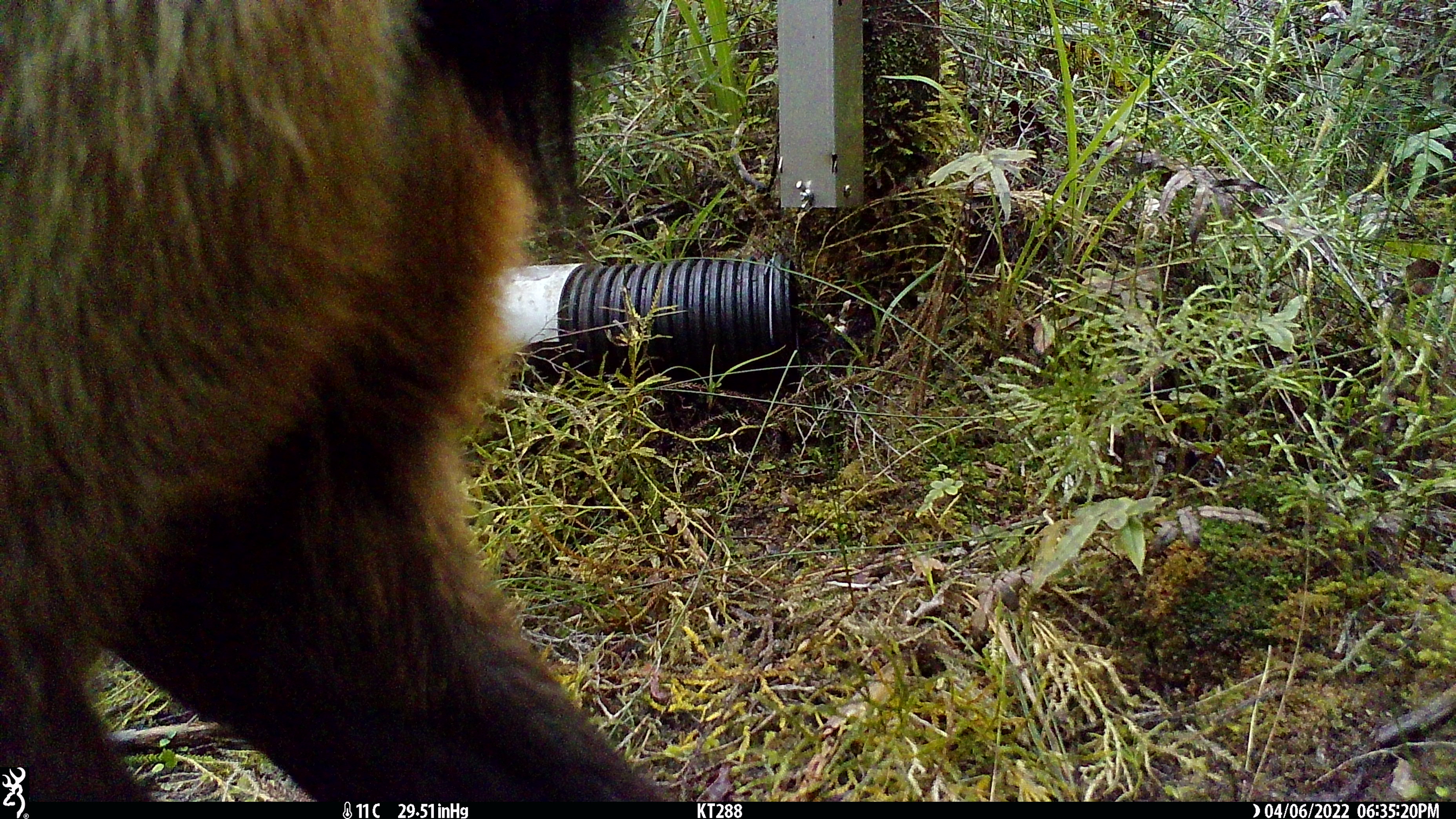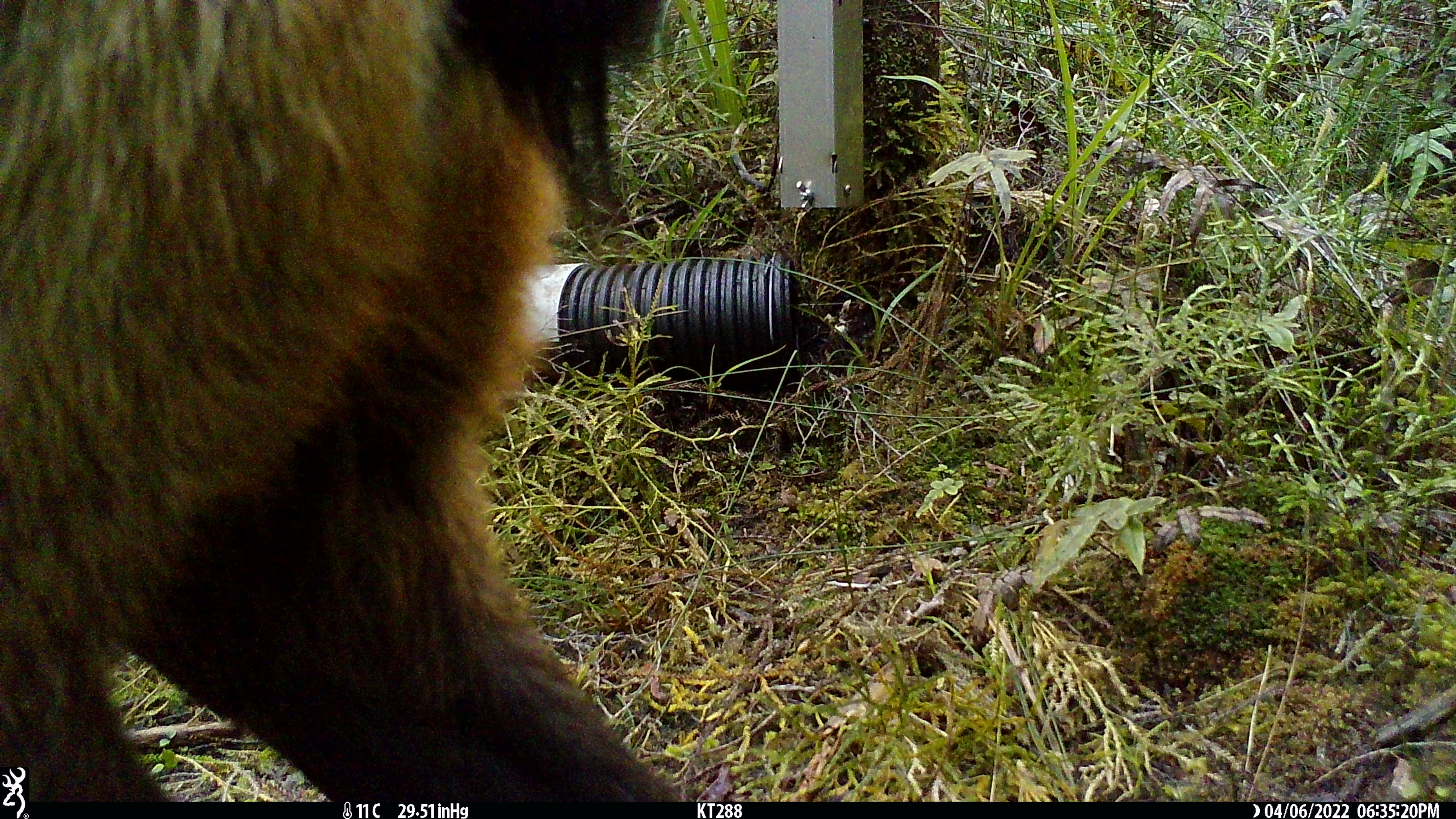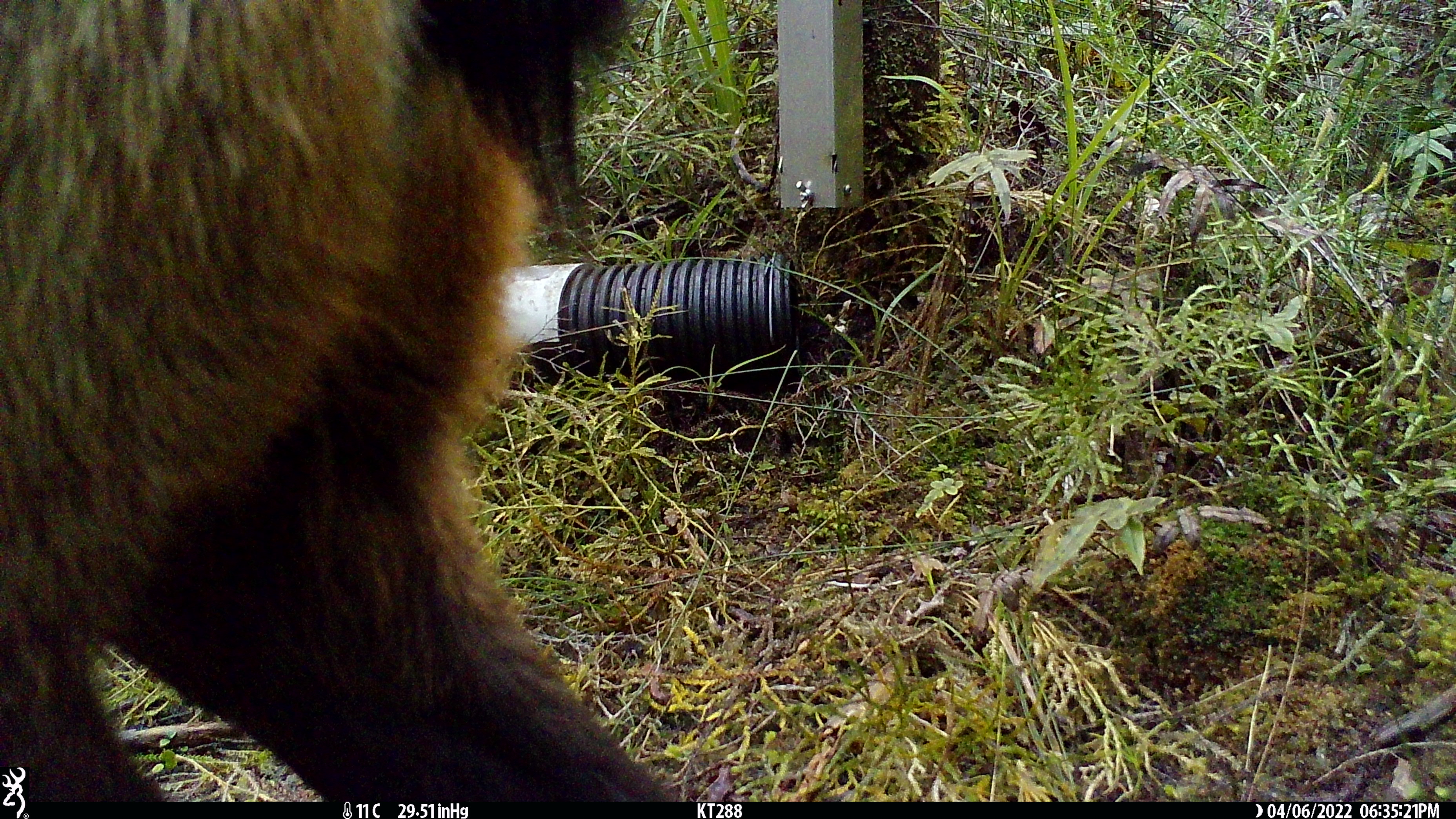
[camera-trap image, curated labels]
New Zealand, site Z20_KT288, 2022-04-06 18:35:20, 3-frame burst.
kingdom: Animalia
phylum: Chordata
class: Mammalia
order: Artiodactyla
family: Bovidae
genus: Rupicapra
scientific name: Rupicapra rupicapra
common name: alpine chamois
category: chamois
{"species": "chamois (alpine chamois) (Rupicapra rupicapra)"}